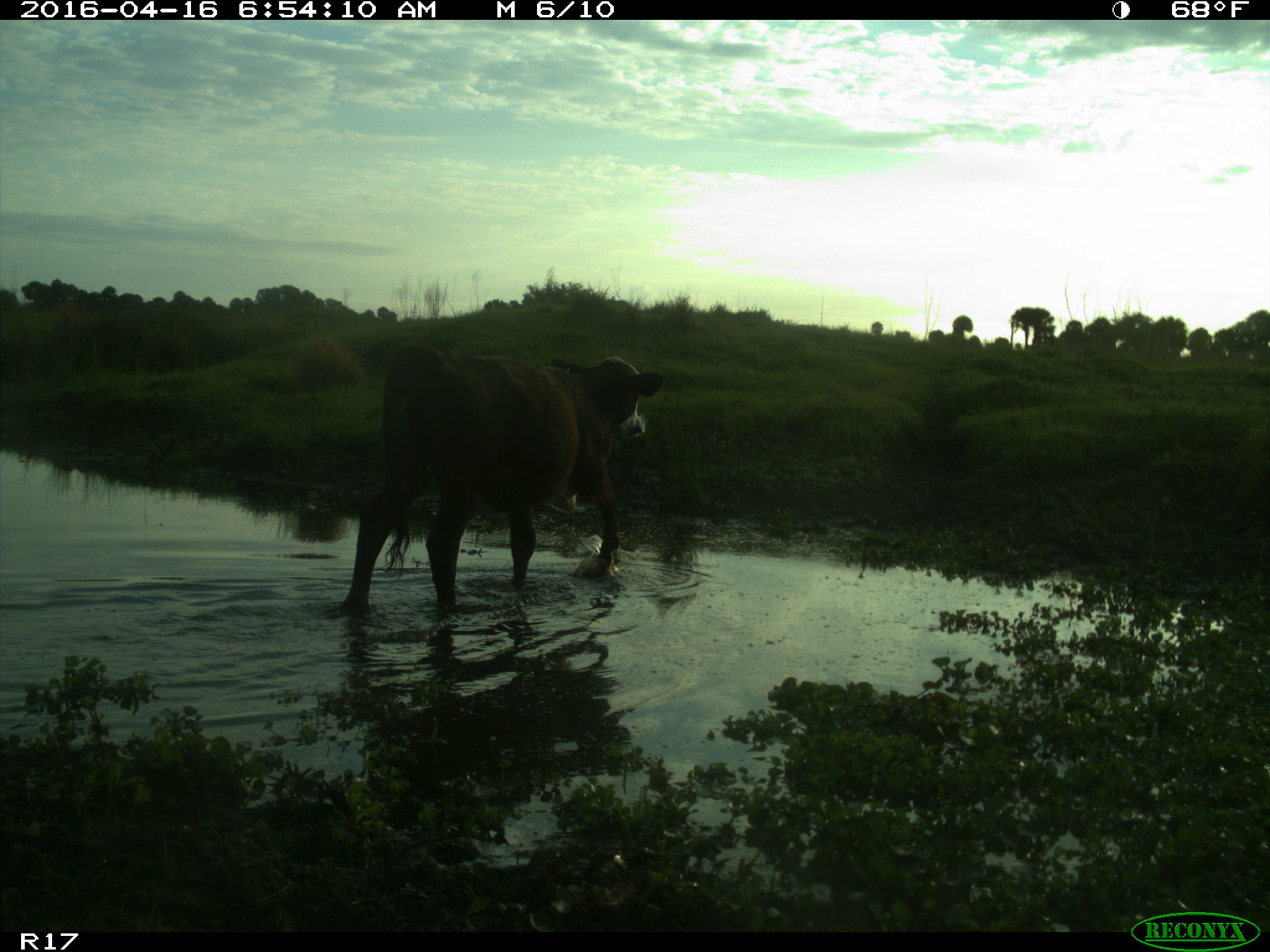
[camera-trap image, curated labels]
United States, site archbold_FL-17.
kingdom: Animalia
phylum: Chordata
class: Mammalia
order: Artiodactyla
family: Bovidae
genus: Bos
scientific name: Bos taurus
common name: domestic cow